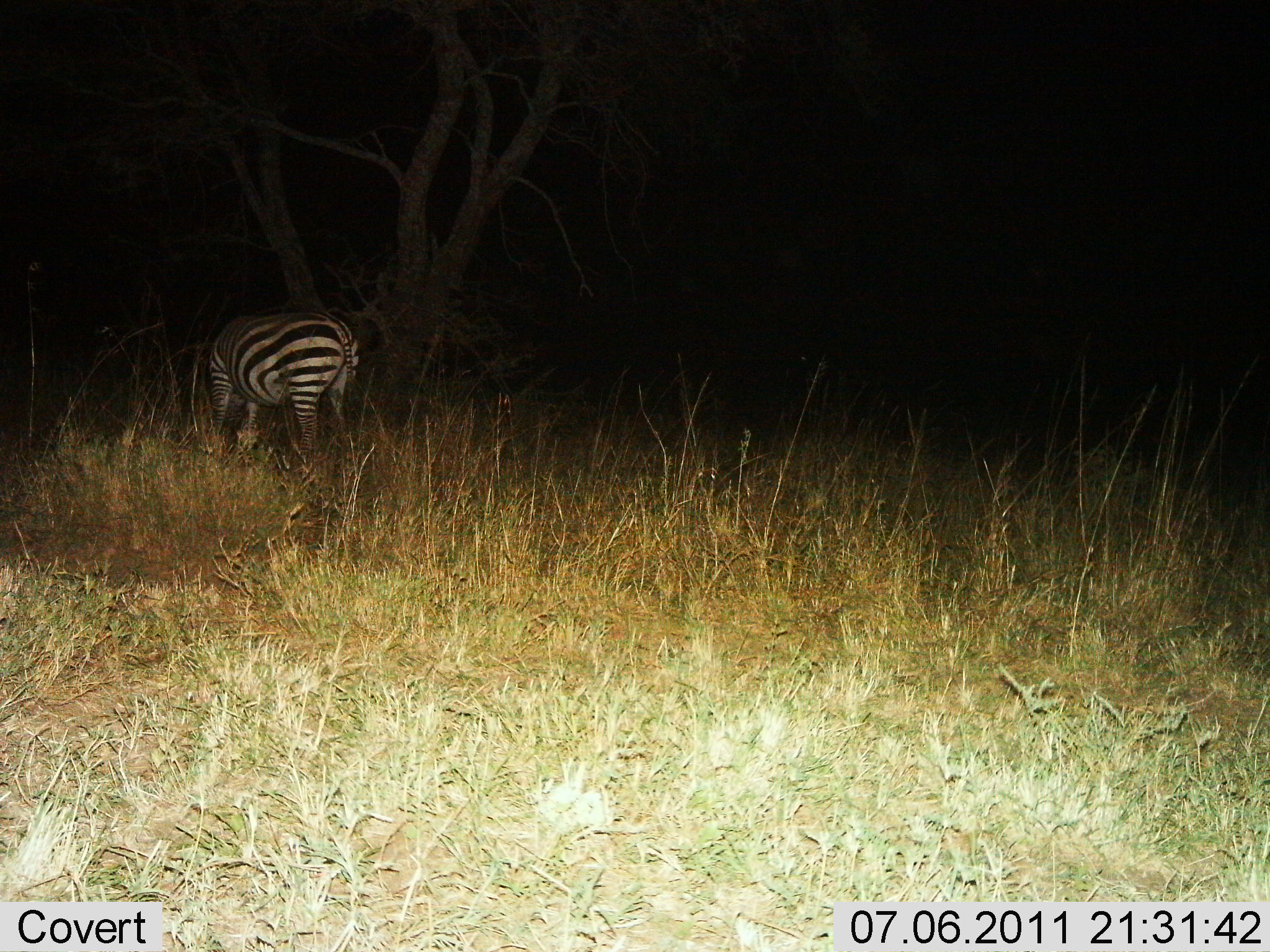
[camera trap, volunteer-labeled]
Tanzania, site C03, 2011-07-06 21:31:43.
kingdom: Animalia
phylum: Chordata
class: Mammalia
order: Perissodactyla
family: Equidae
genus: Equus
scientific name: Equus quagga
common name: plains zebra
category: zebra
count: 1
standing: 50%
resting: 0%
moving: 0%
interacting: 0%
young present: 0%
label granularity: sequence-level